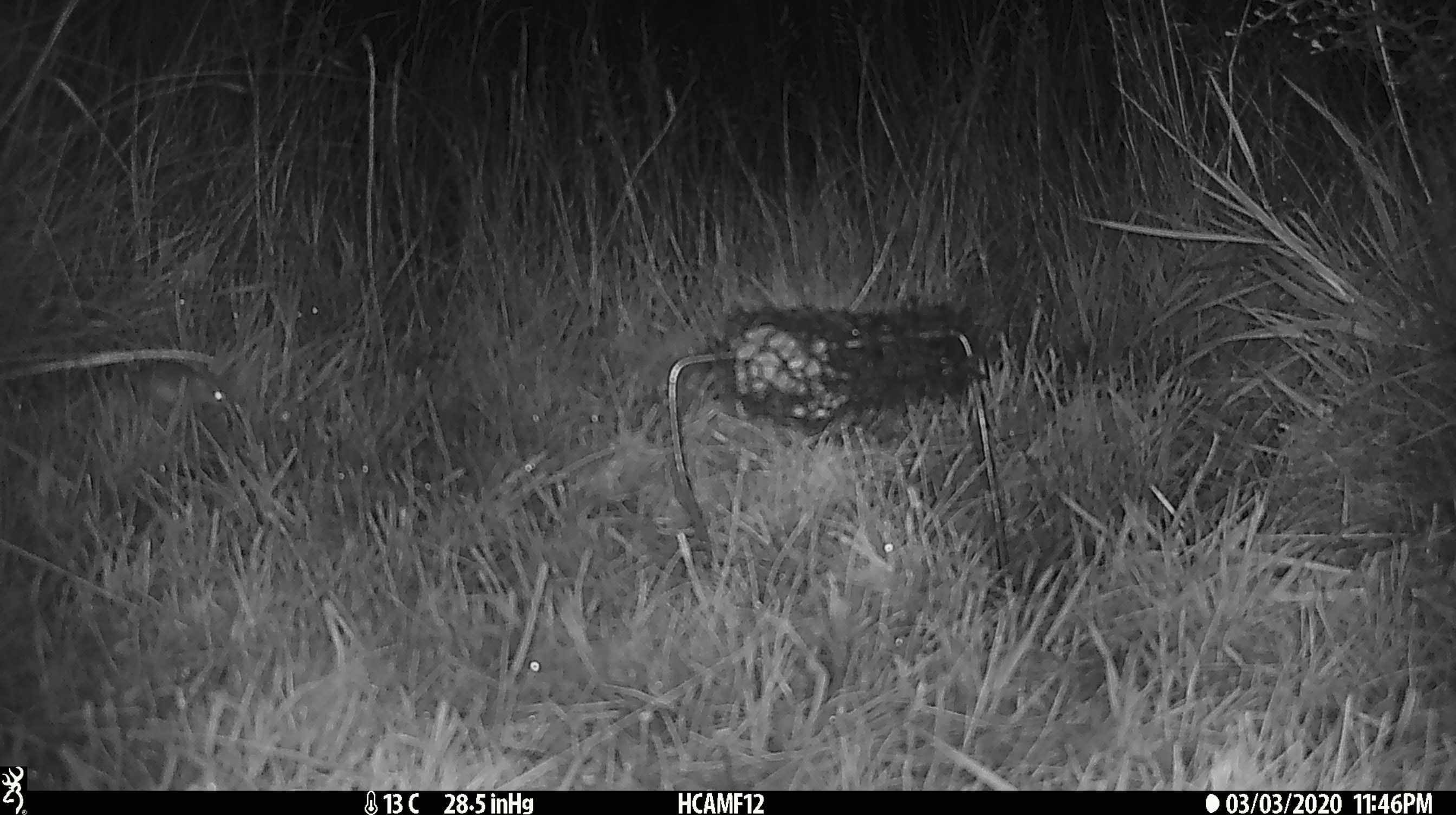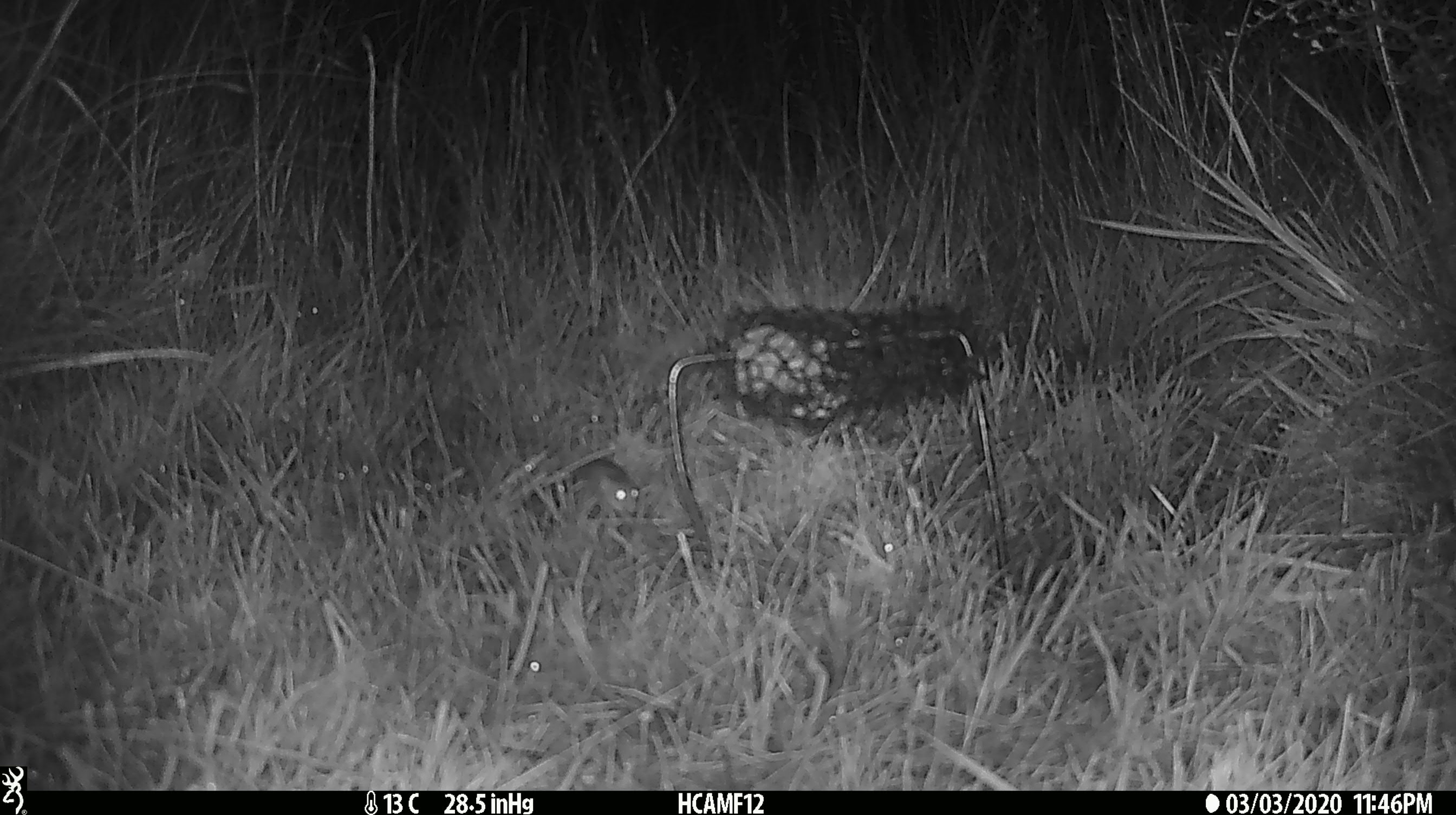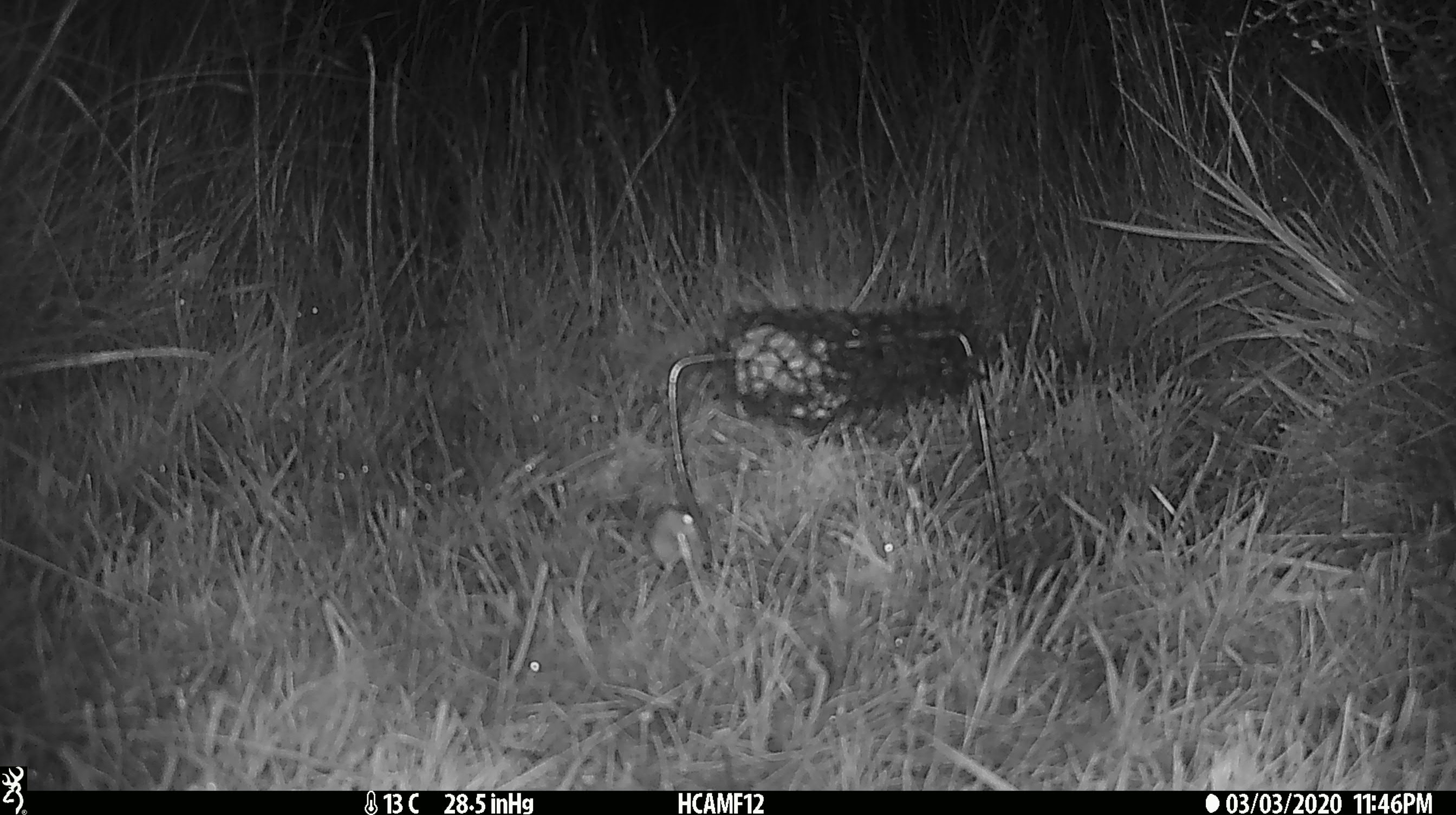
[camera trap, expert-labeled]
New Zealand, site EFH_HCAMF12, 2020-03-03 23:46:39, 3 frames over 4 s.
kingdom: Animalia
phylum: Chordata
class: Mammalia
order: Rodentia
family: Muridae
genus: Mus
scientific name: Mus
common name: mouse